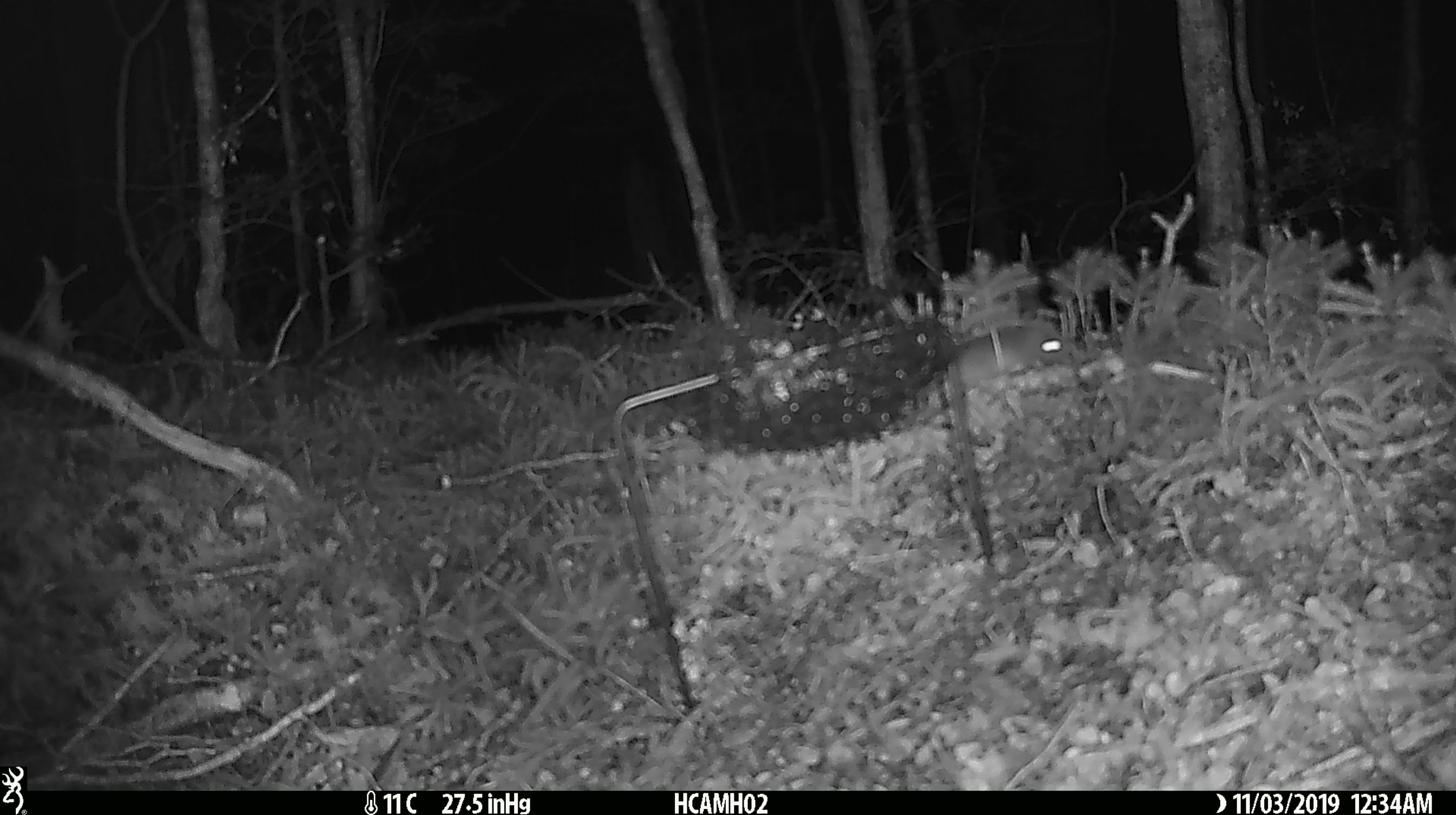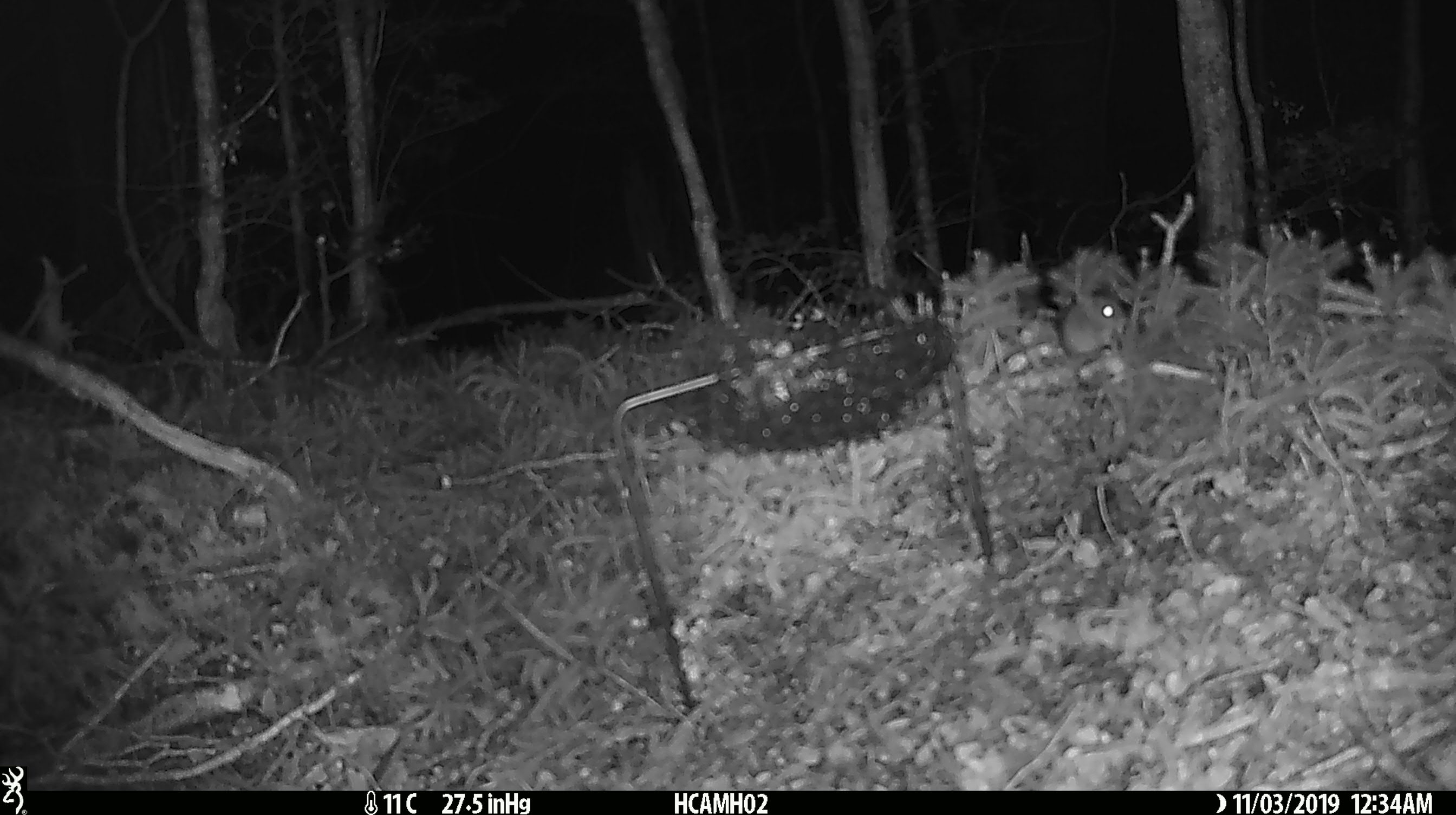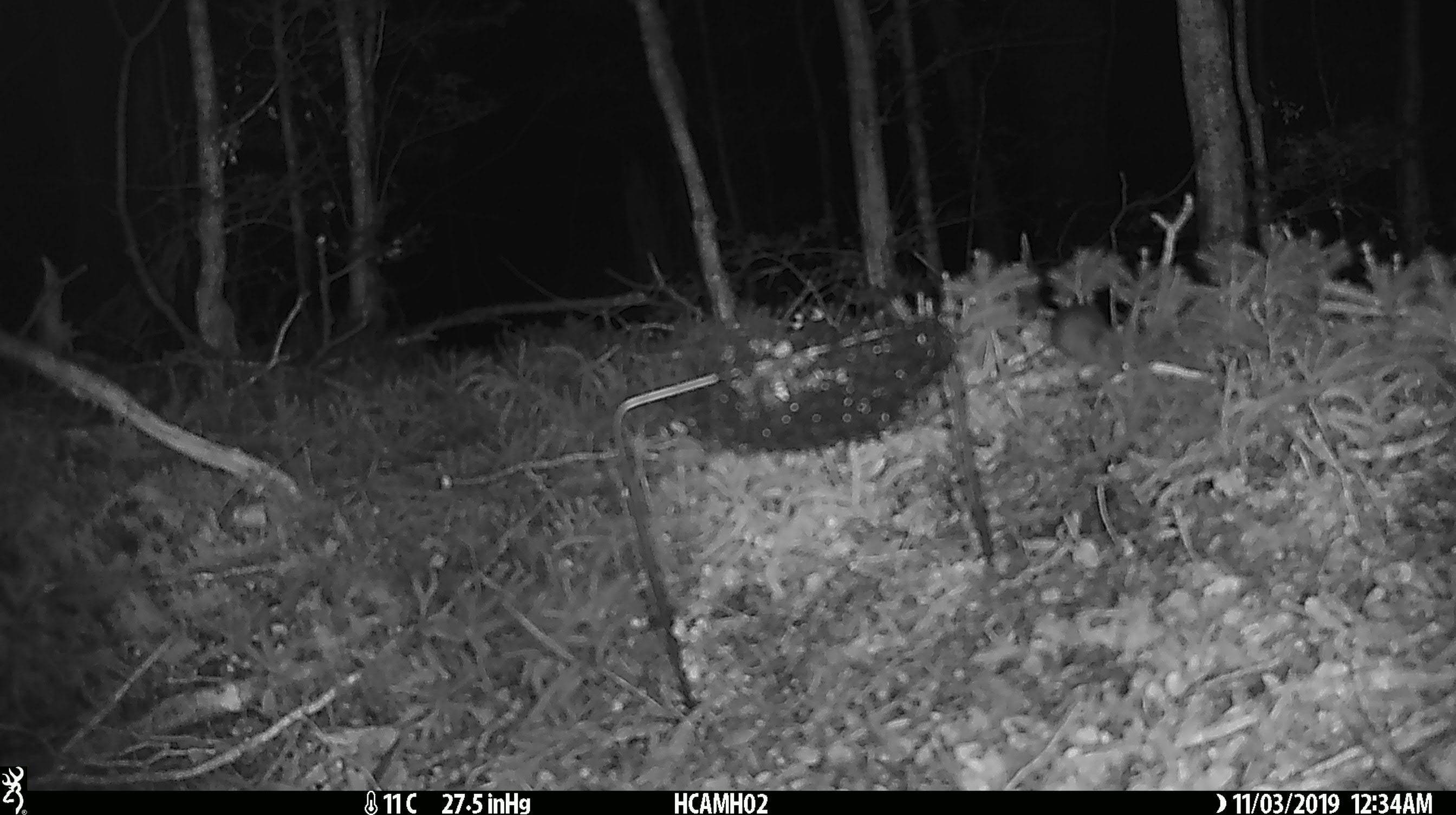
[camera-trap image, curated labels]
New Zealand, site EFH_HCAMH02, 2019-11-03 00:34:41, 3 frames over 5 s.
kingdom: Animalia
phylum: Chordata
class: Mammalia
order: Rodentia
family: Muridae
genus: Mus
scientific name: Mus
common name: mouse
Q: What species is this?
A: Mouse (Mus).